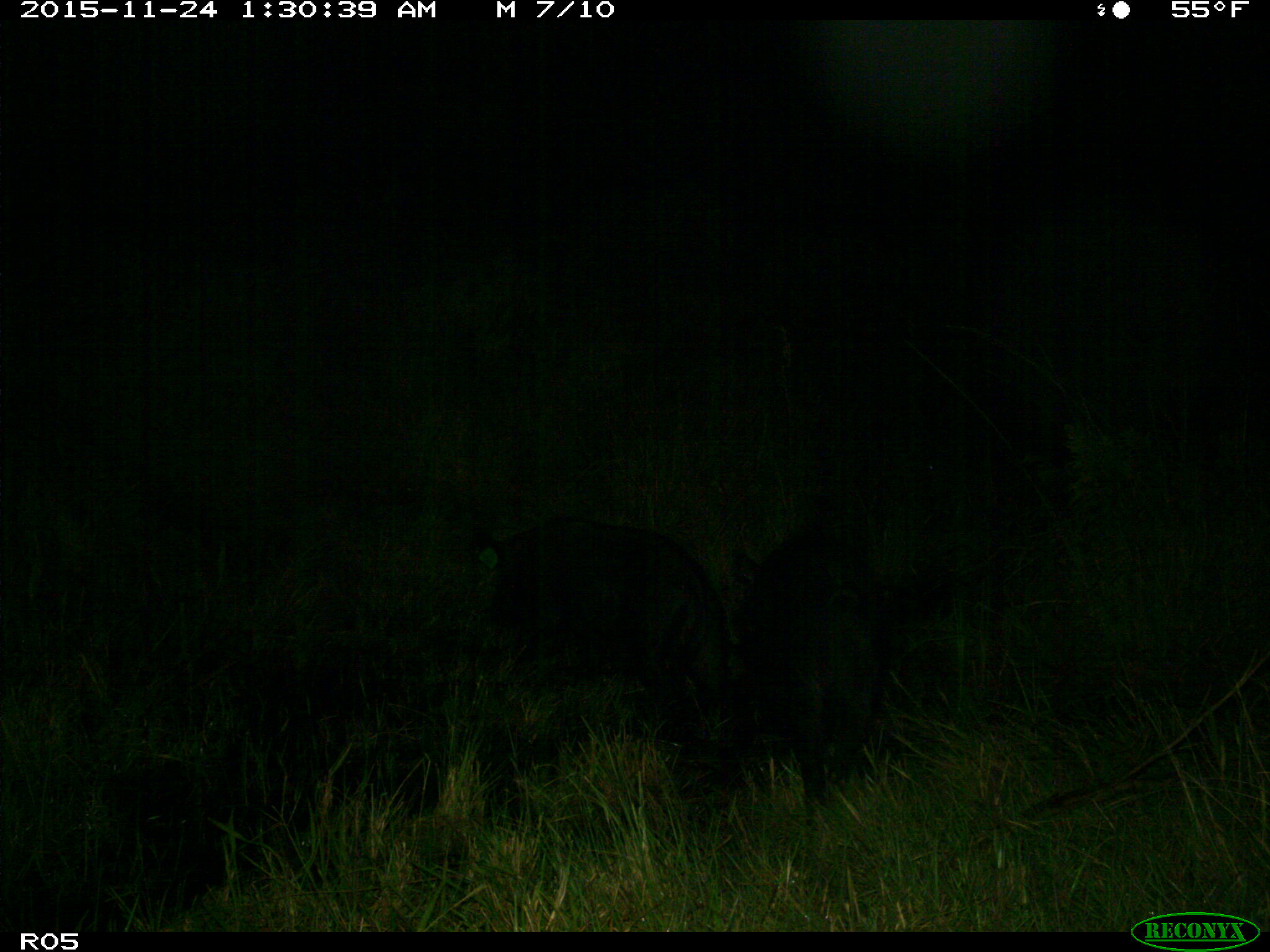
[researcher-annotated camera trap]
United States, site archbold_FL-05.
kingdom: Animalia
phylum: Chordata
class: Mammalia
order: Artiodactyla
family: Suidae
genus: Sus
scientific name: Sus scrofa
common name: wild boar